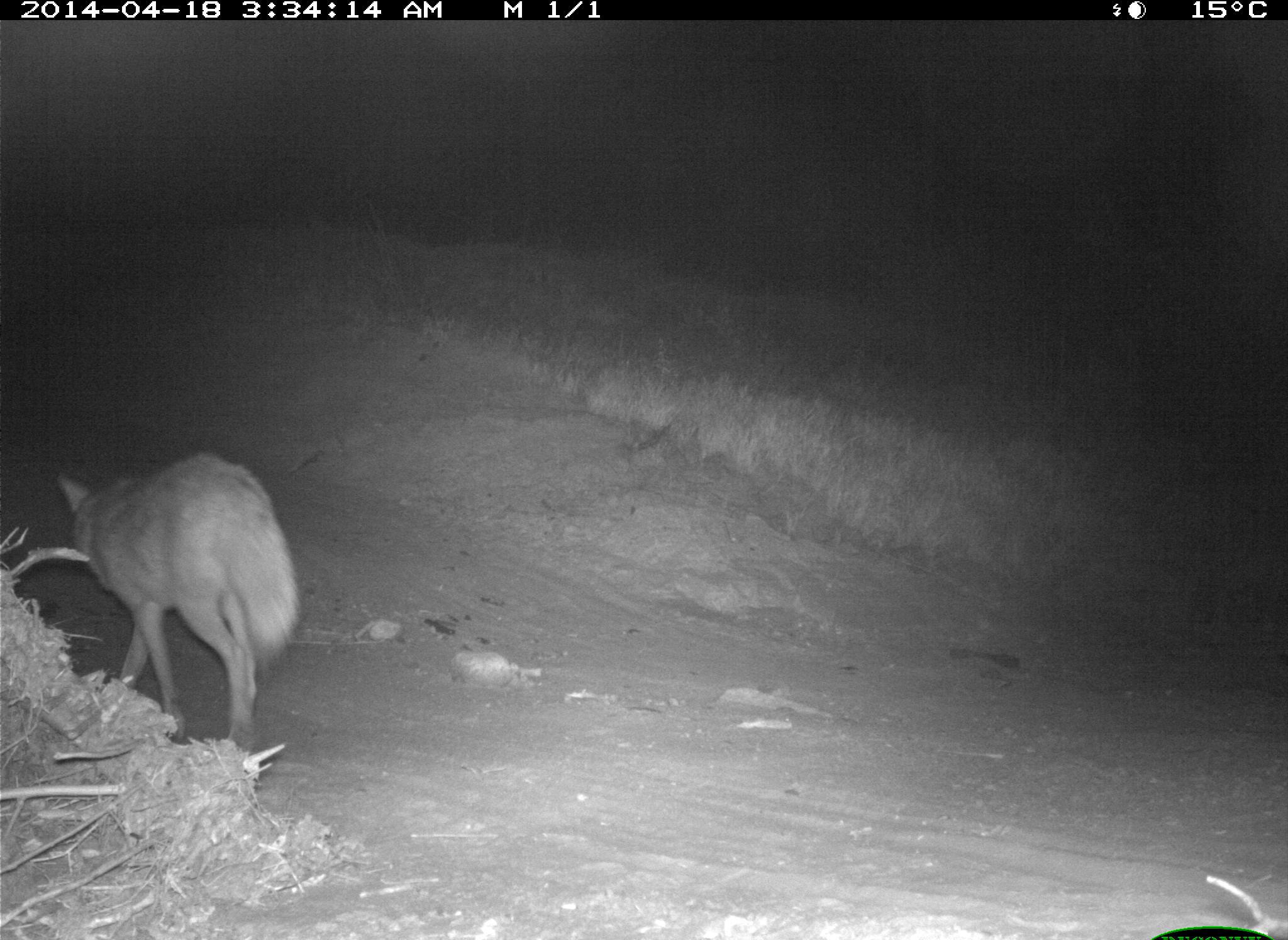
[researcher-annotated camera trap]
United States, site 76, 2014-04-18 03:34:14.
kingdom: Animalia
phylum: Chordata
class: Mammalia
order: Carnivora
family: Canidae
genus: Canis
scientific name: Canis latrans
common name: coyote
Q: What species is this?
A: Coyote (Canis latrans).